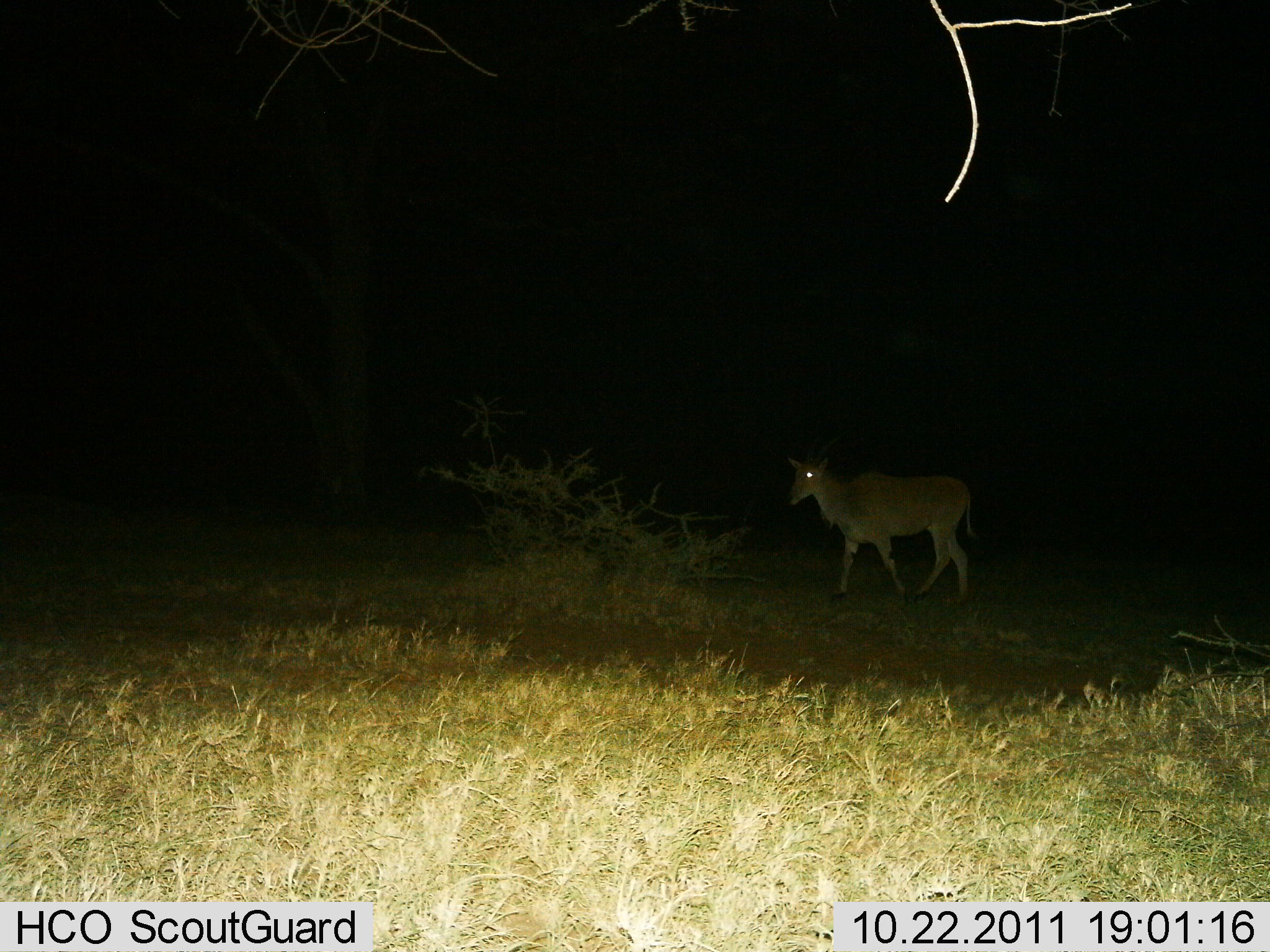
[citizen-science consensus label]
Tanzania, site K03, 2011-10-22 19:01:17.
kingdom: Animalia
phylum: Chordata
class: Mammalia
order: Artiodactyla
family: Bovidae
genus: Tragelaphus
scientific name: Tragelaphus oryx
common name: eland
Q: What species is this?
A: Eland (Tragelaphus oryx).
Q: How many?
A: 1.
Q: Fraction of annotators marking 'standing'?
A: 12%.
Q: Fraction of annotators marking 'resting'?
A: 0%.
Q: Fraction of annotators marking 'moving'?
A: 88%.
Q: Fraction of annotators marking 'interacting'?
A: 0%.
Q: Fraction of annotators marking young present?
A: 0%.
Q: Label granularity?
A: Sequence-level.